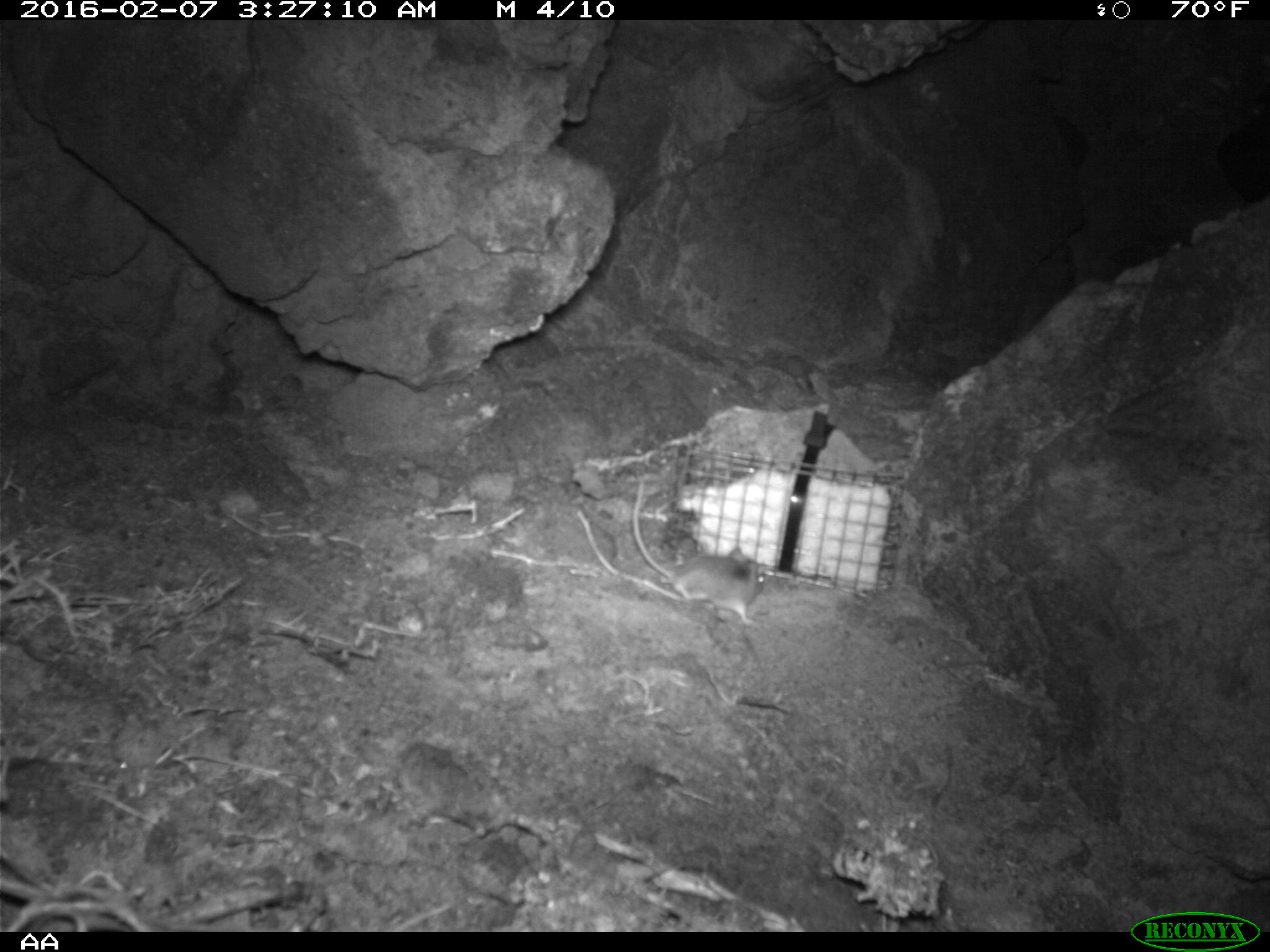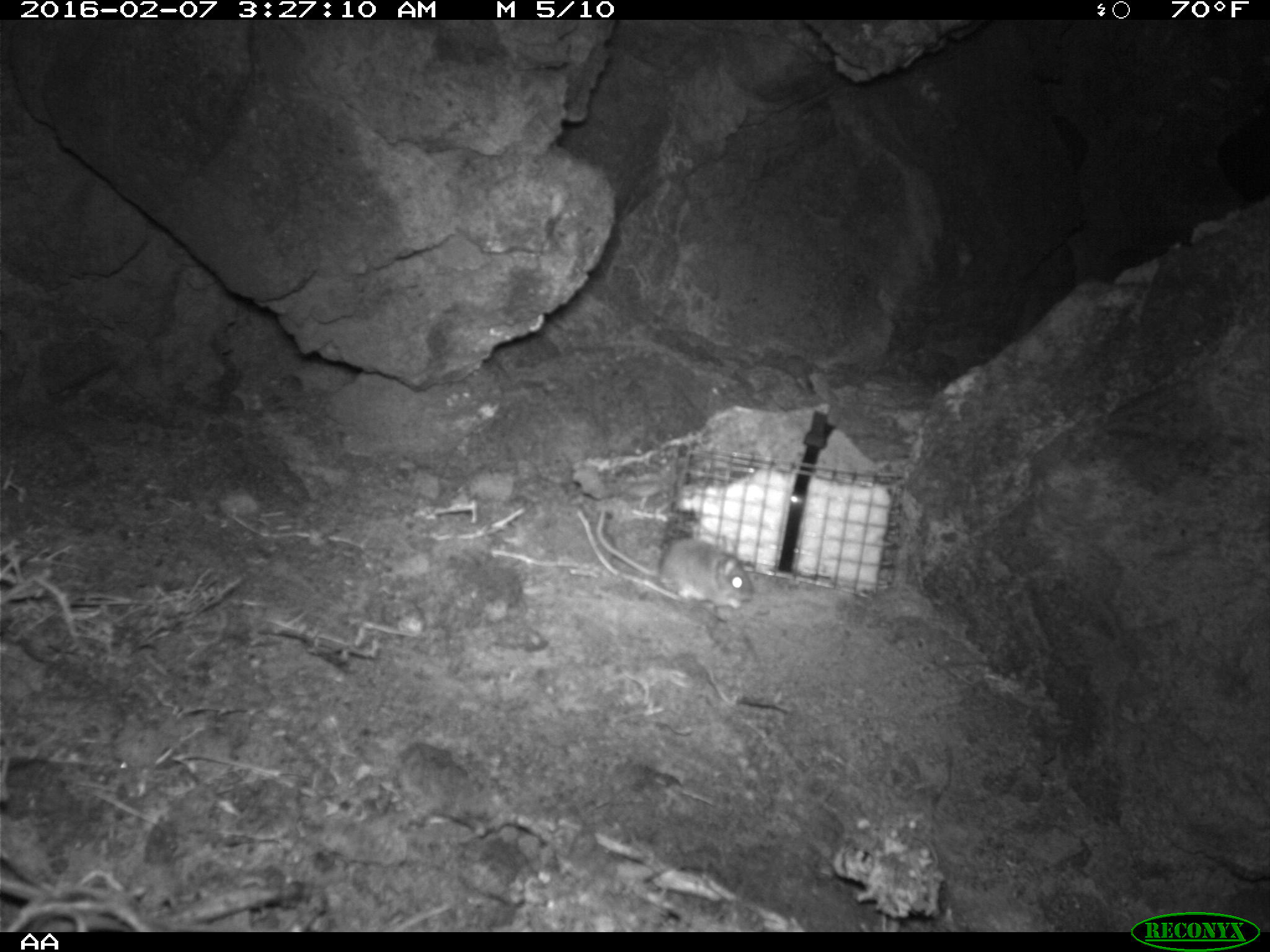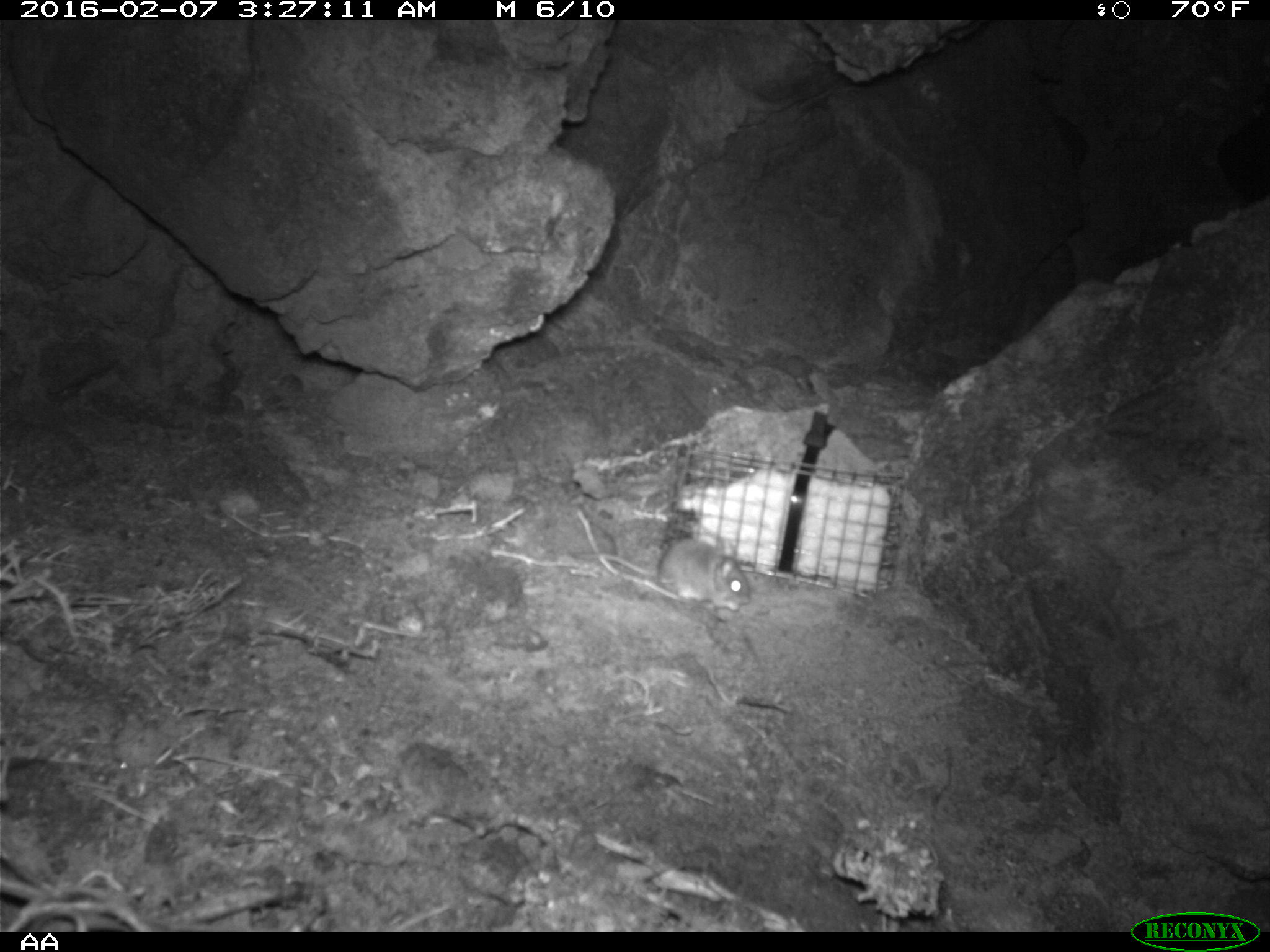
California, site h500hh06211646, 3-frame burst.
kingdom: Animalia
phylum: Chordata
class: Mammalia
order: Rodentia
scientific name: Rodentia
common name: rodent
Rodent (Rodentia).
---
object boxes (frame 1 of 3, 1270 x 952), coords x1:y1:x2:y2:
rodent: 632:475:766:625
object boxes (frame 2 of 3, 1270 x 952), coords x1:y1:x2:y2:
rodent: 597:508:755:611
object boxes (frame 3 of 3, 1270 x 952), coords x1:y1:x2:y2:
rodent: 574:538:752:611